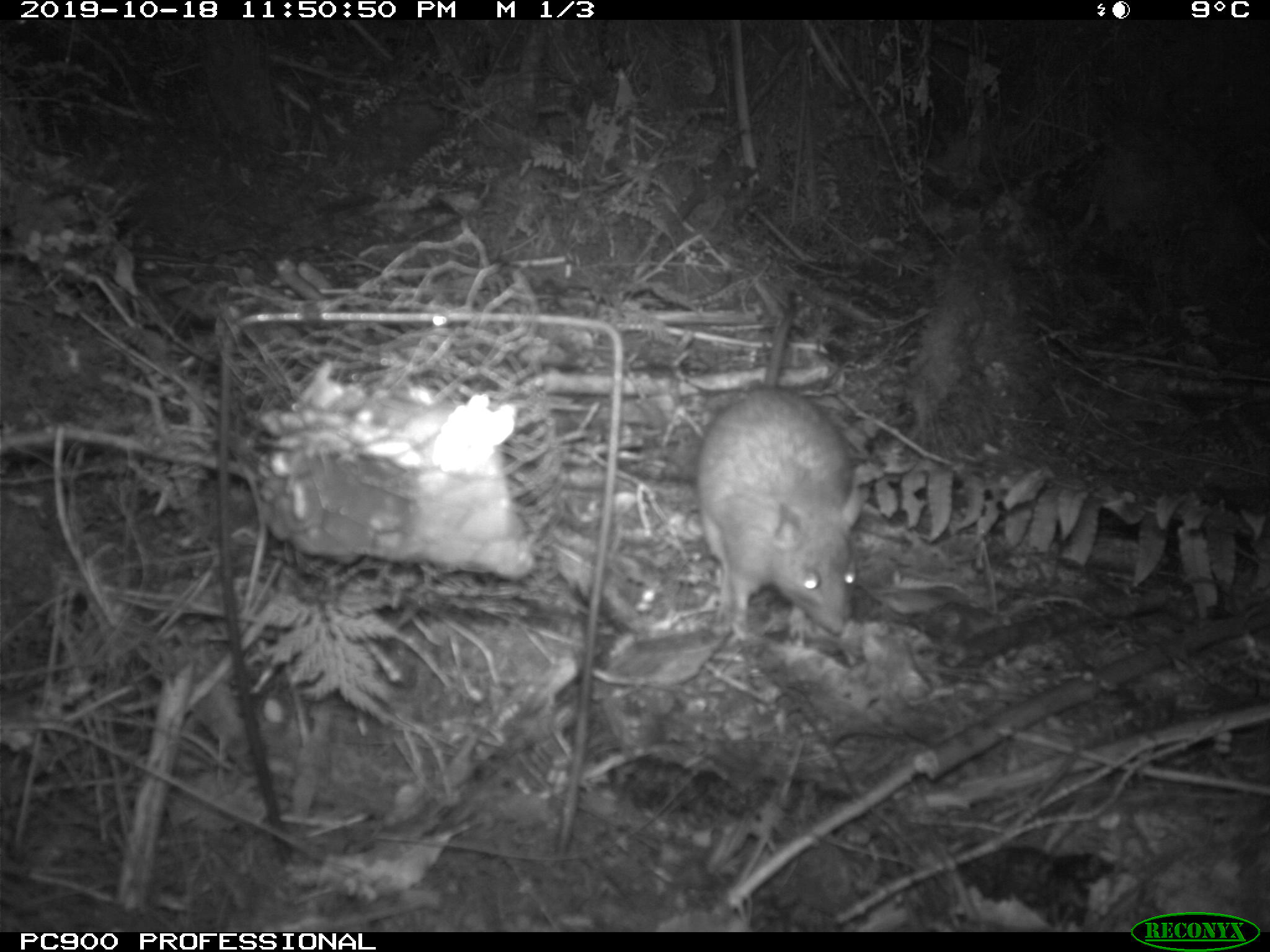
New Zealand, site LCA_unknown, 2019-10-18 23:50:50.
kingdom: Animalia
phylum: Chordata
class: Mammalia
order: Rodentia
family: Muridae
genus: Rattus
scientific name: Rattus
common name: rat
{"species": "rat (Rattus)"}